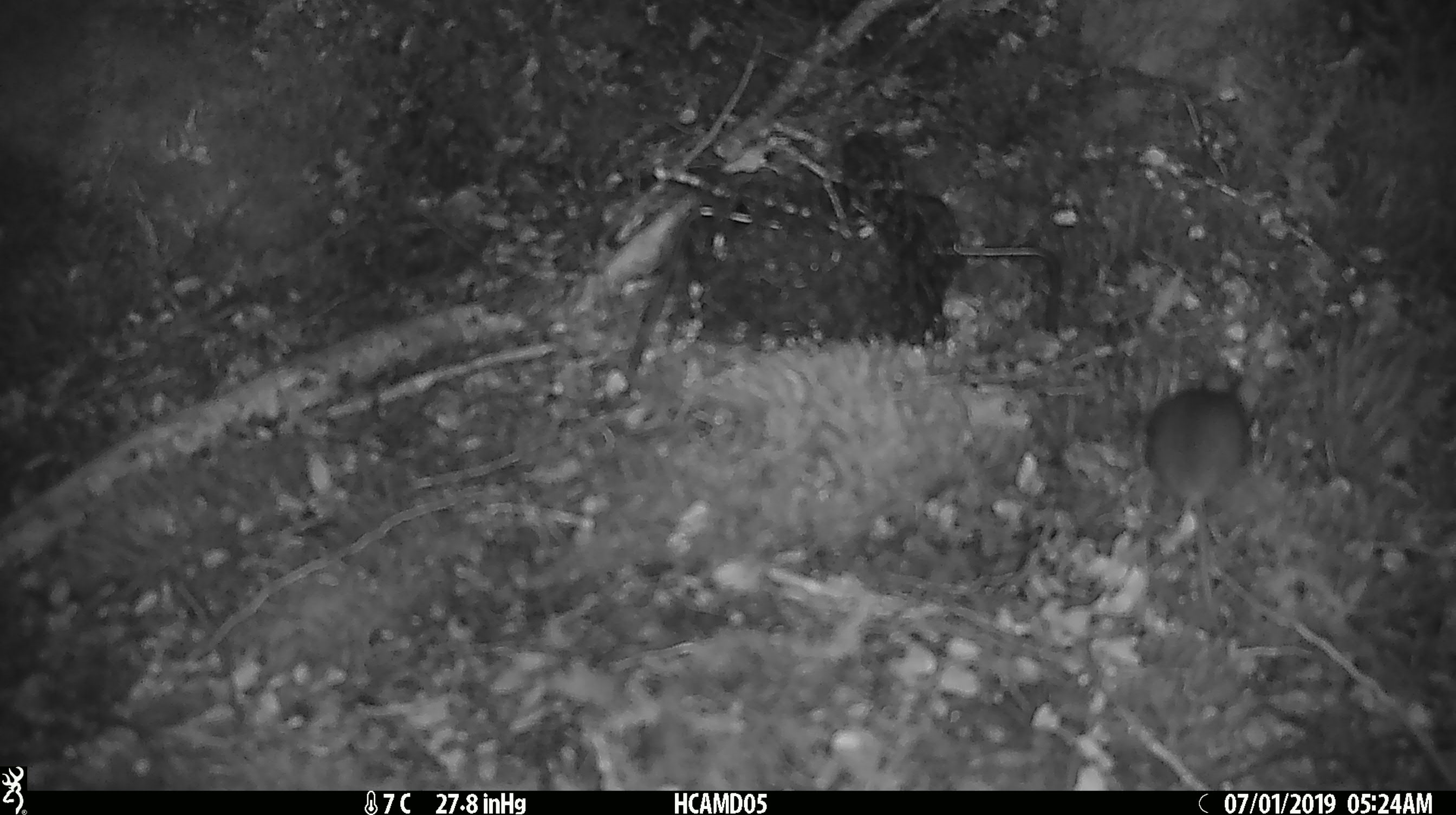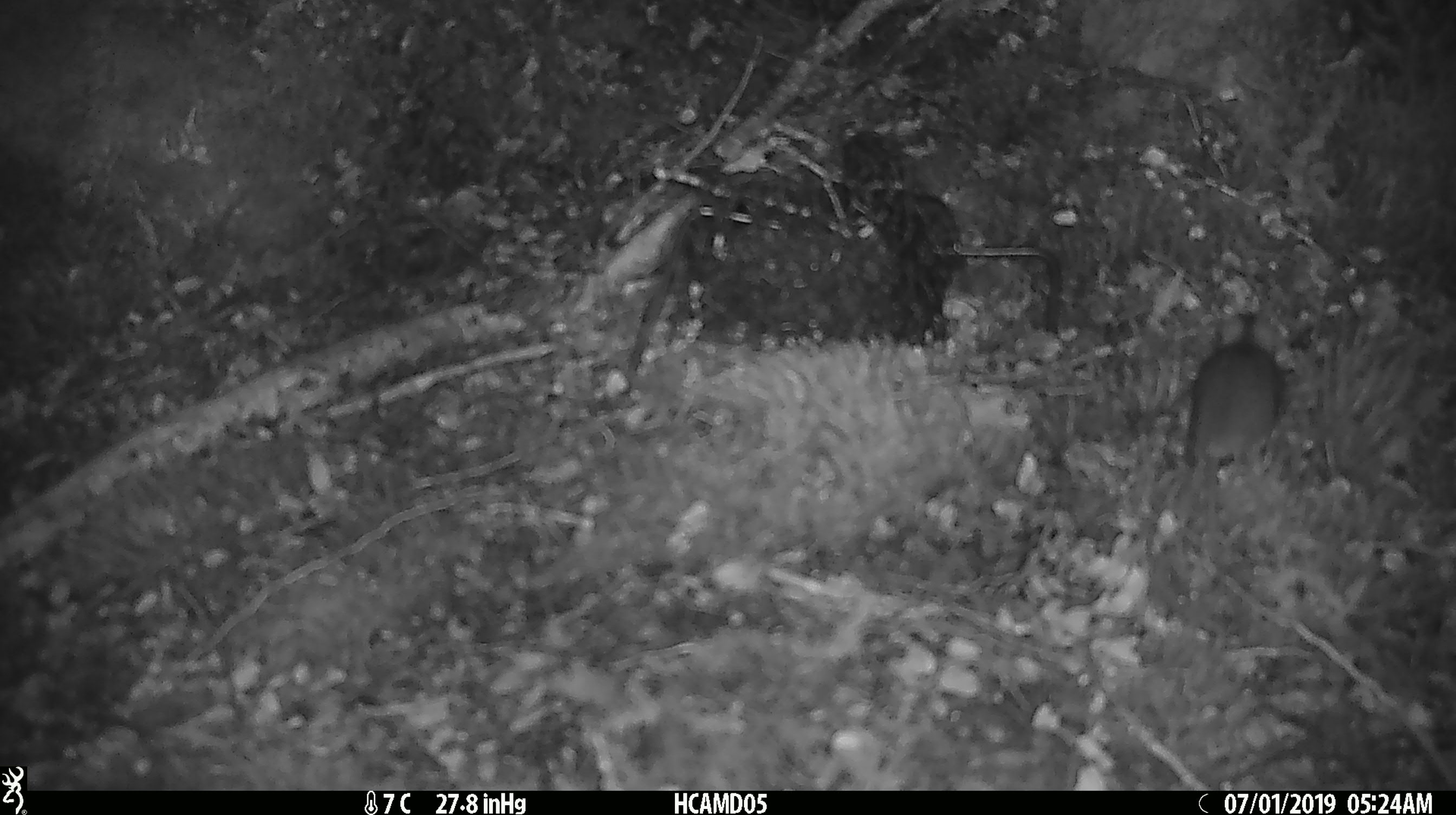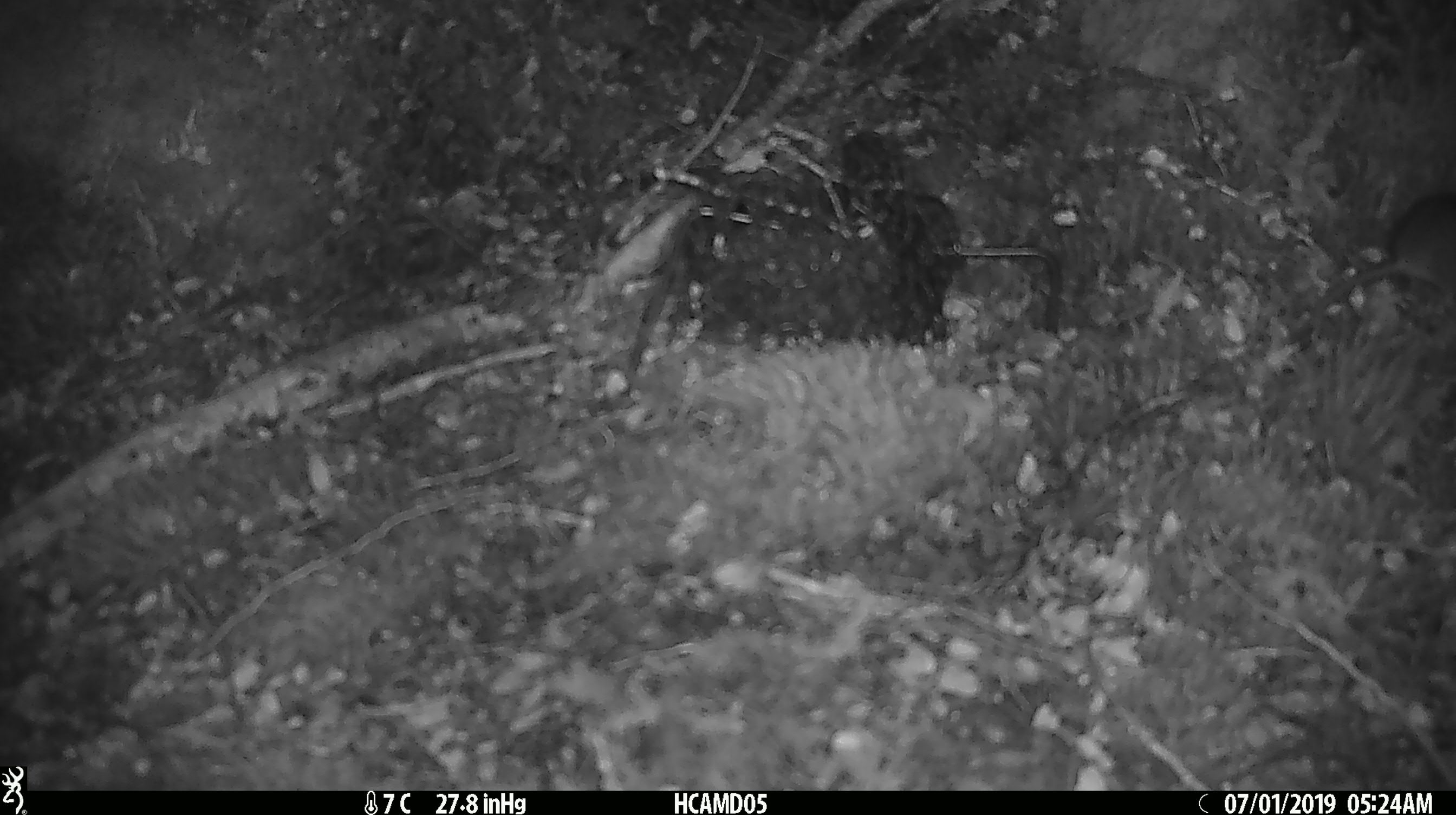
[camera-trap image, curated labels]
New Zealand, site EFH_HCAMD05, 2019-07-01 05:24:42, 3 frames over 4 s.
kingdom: Animalia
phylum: Chordata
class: Mammalia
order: Rodentia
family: Muridae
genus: Mus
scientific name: Mus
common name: mouse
Mouse (Mus).